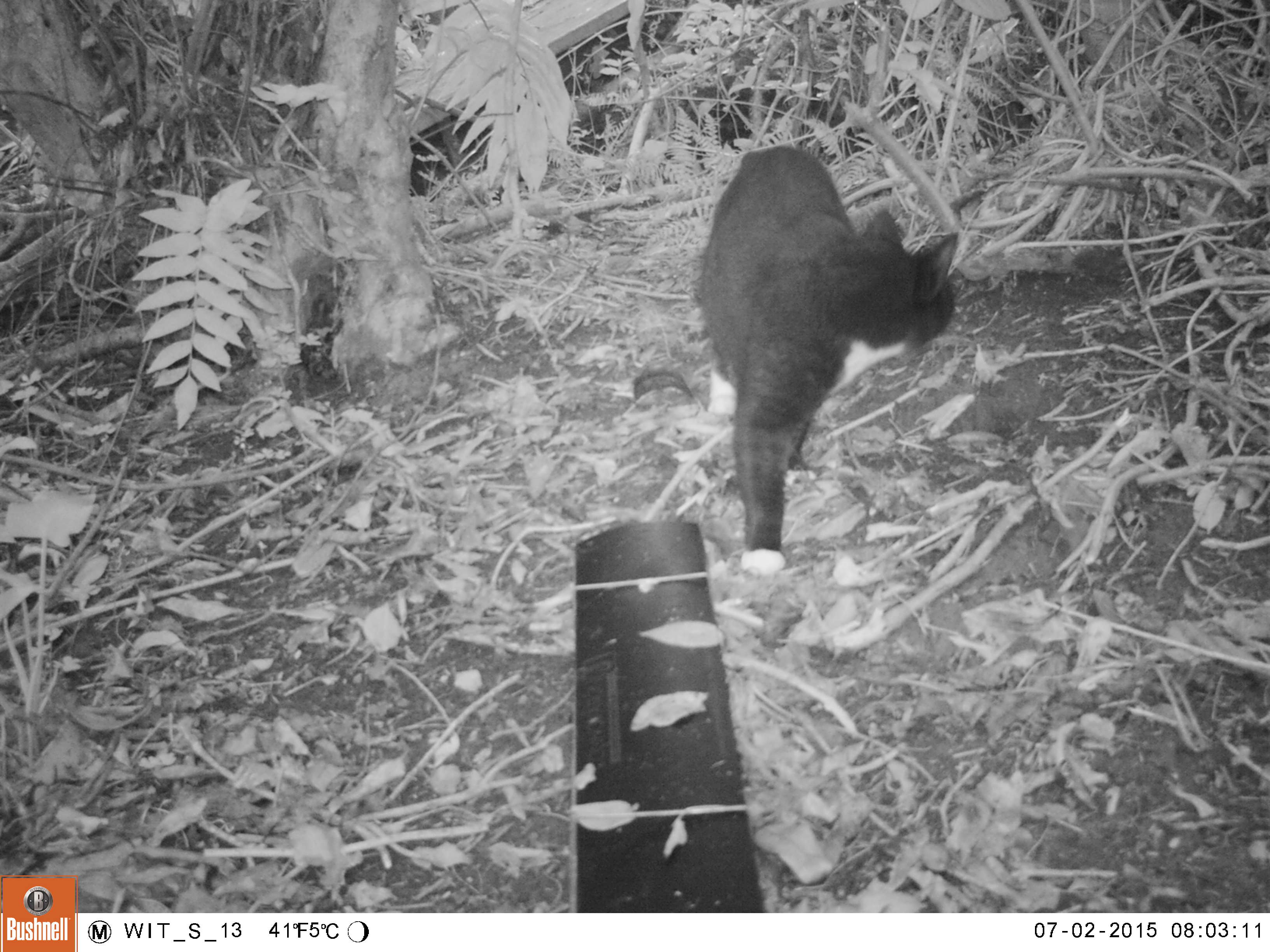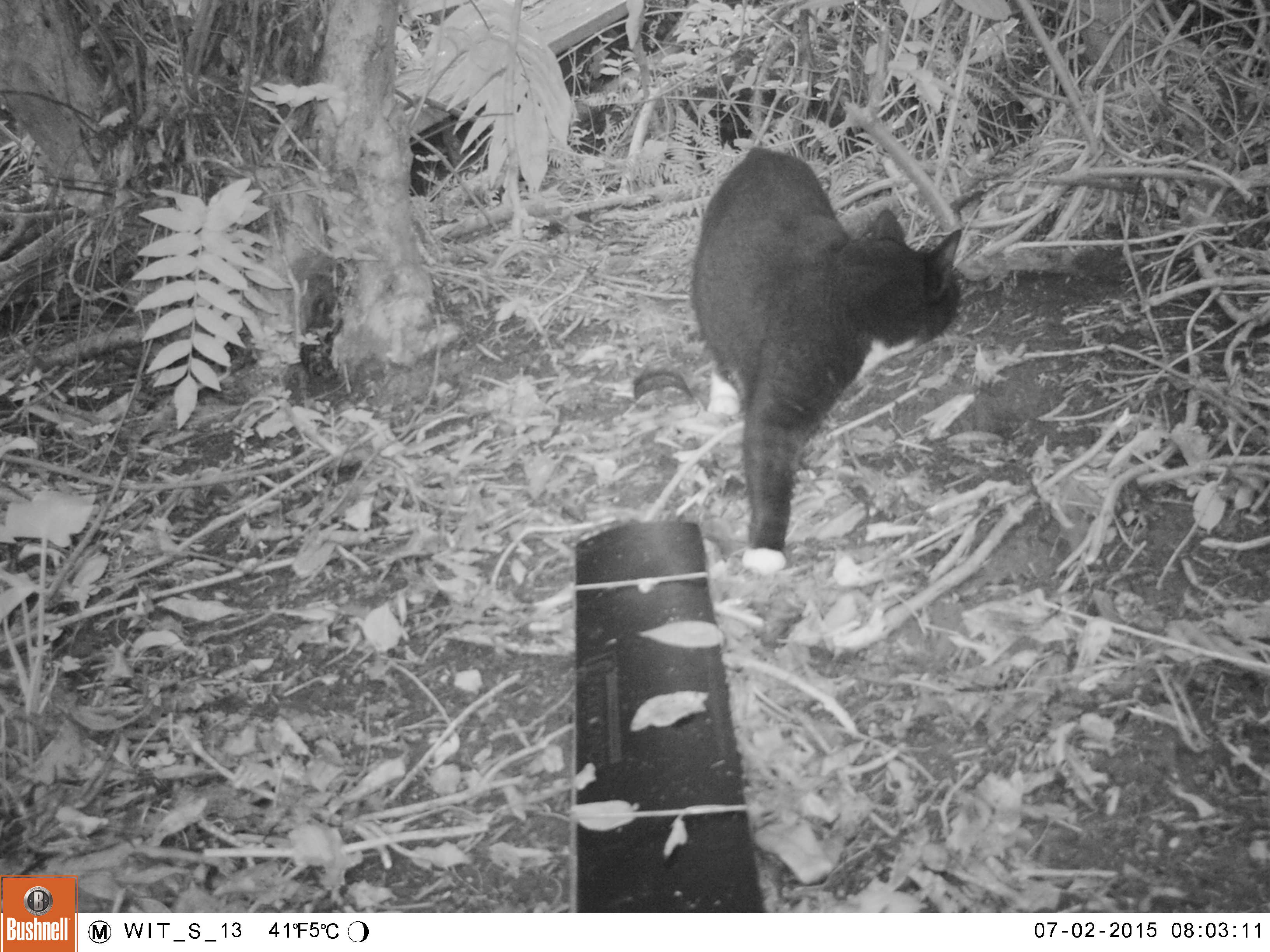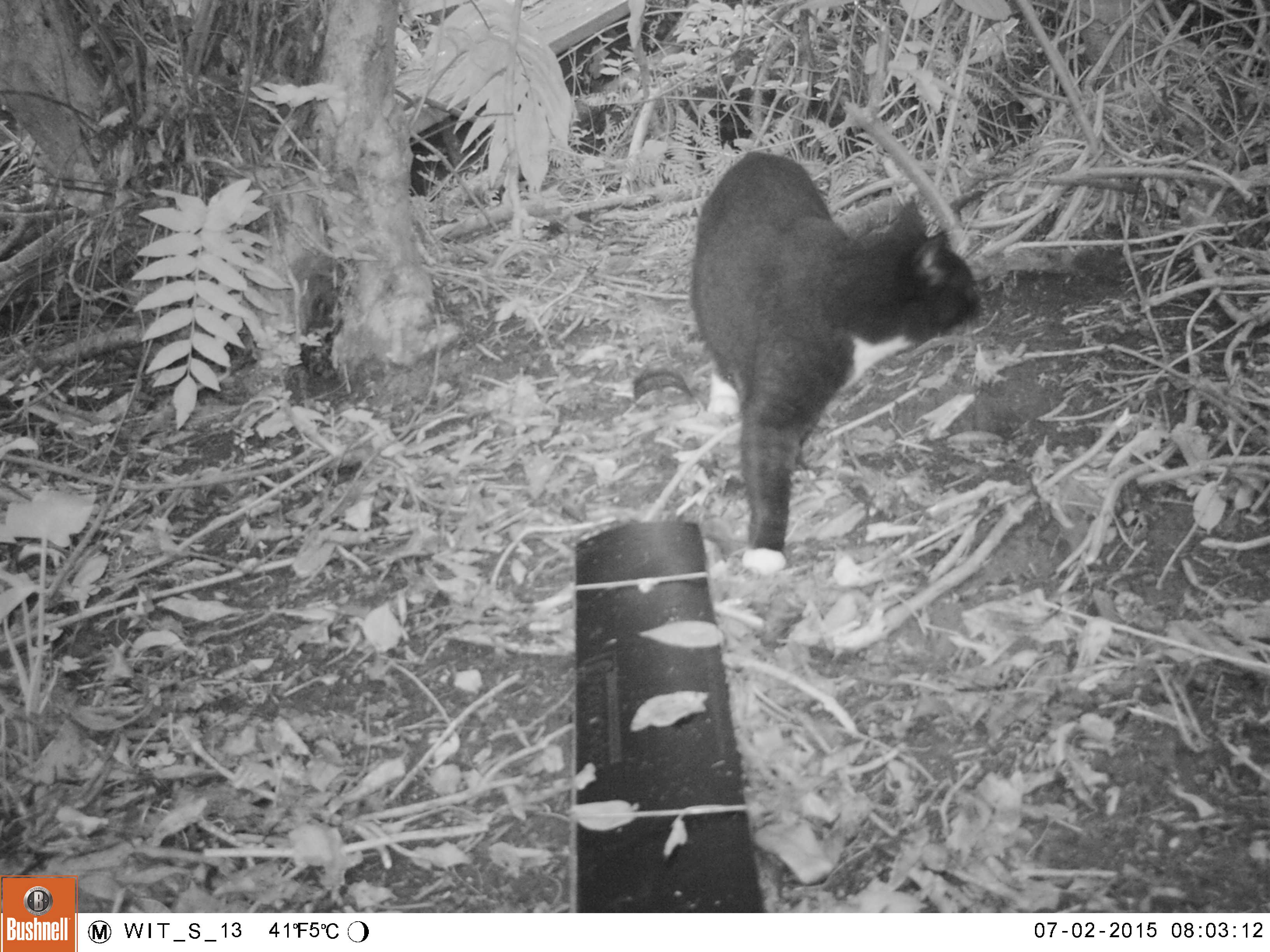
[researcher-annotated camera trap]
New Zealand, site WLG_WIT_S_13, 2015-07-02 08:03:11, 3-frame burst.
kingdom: Animalia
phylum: Chordata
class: Mammalia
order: Carnivora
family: Felidae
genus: Felis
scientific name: Felis catus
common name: domestic cat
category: cat